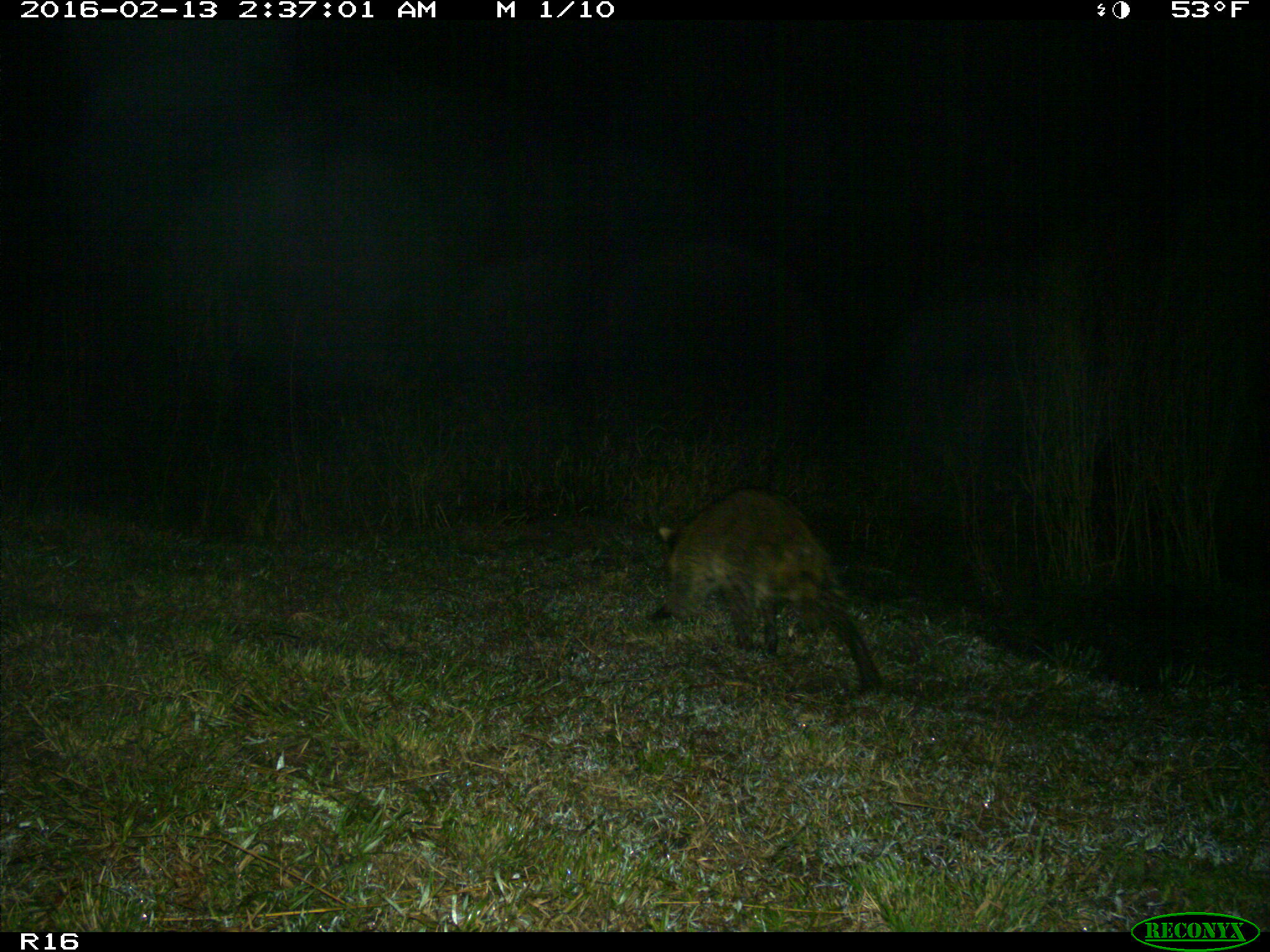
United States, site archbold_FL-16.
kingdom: Animalia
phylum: Chordata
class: Mammalia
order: Carnivora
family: Procyonidae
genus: Procyon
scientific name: Procyon lotor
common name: common raccoon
Procyon lotor (common raccoon).